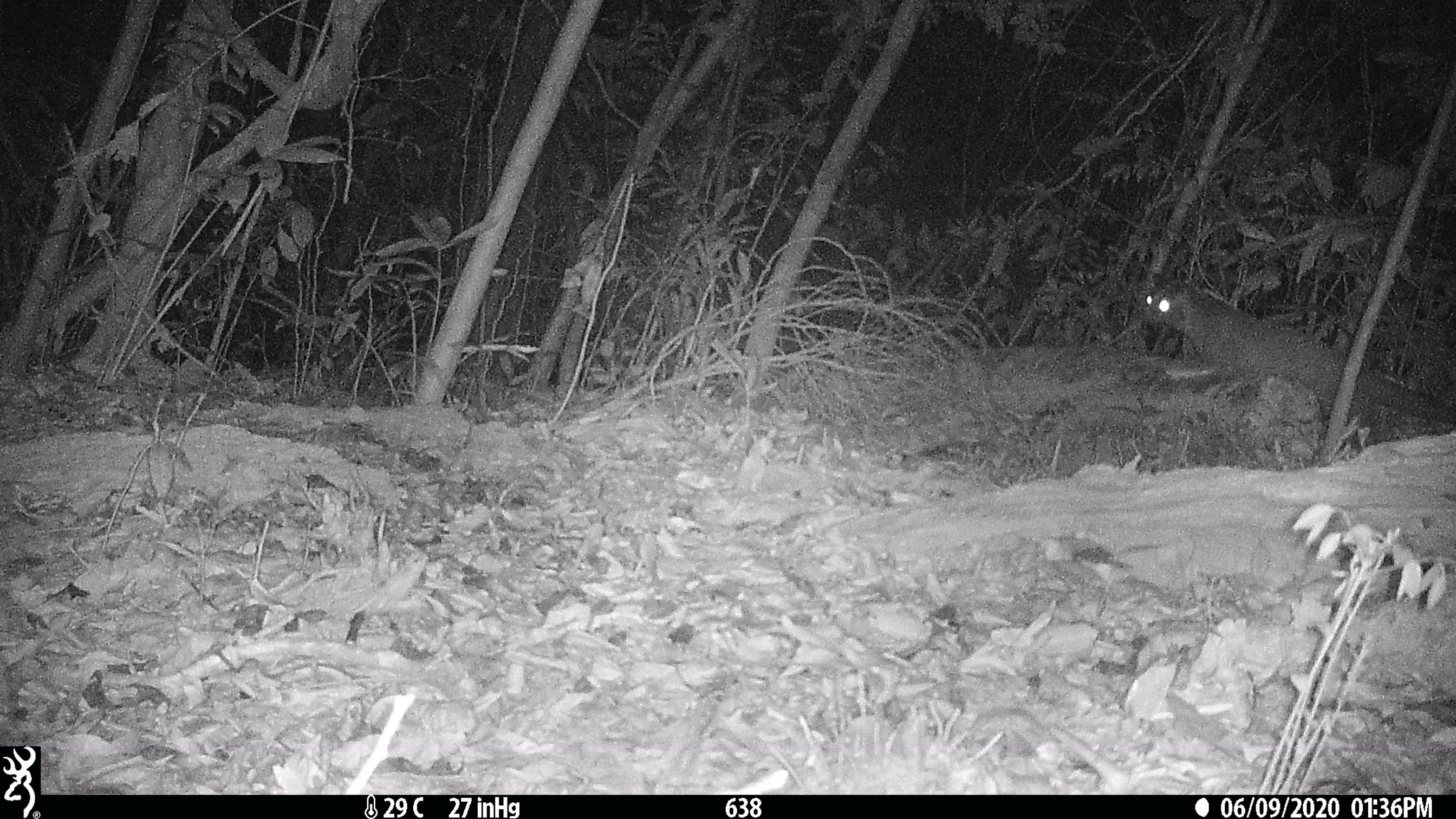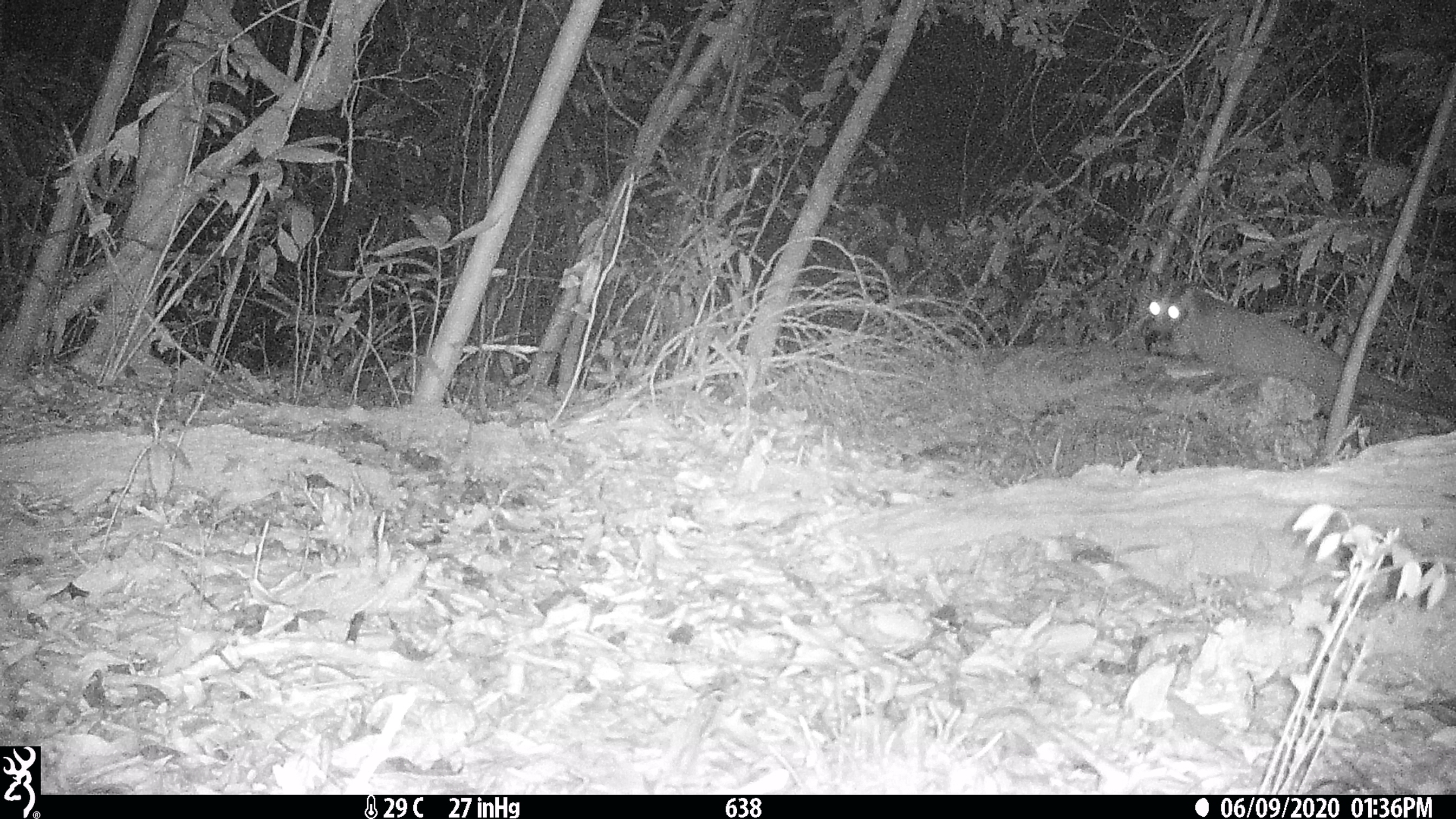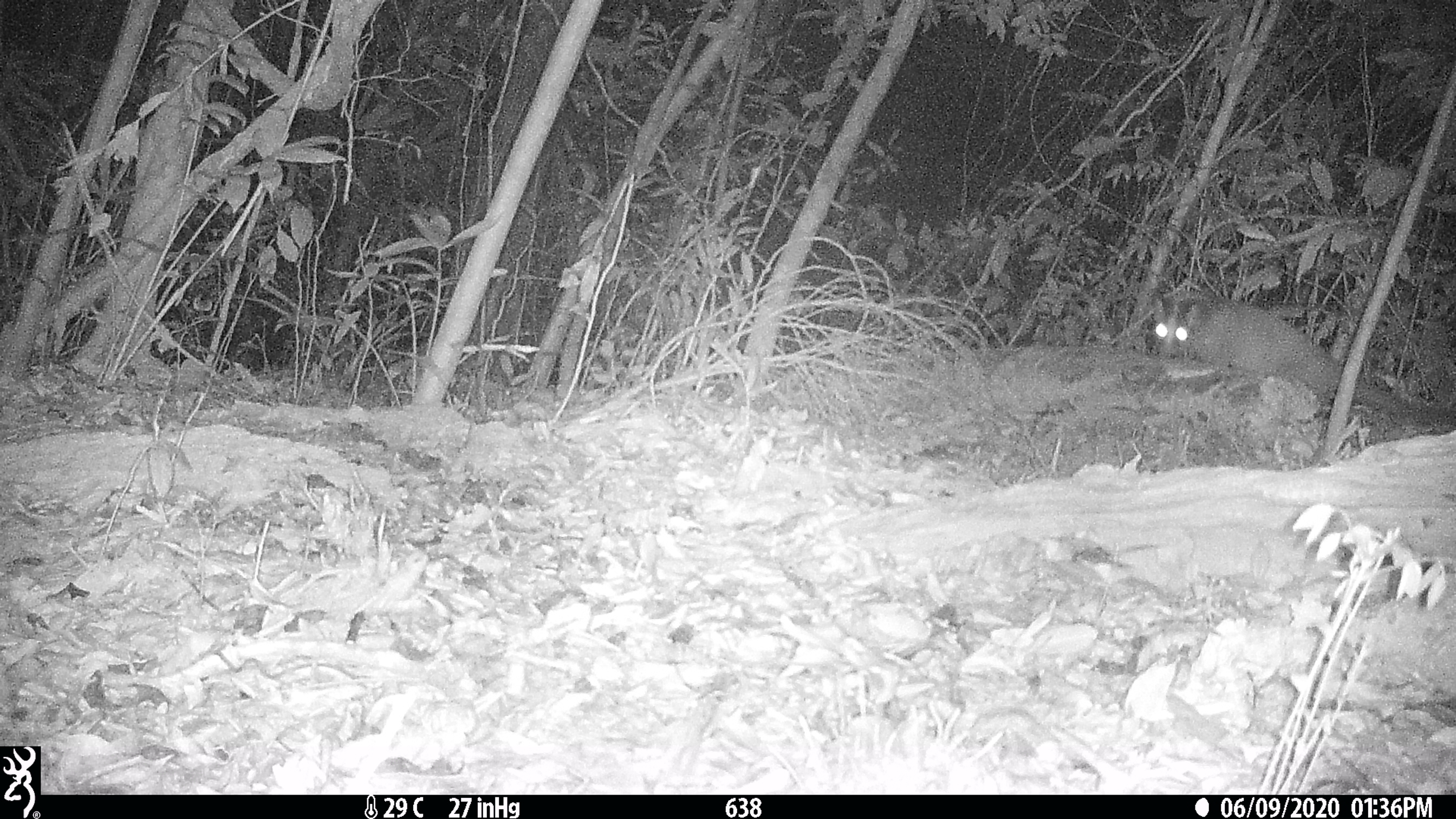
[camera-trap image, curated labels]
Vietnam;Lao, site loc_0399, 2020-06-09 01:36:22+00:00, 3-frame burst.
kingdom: Animalia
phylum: Chordata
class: Mammalia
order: Carnivora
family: Viverridae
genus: Paguma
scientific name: Paguma larvata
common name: masked palm civet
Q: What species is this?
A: Masked palm civet (Paguma larvata).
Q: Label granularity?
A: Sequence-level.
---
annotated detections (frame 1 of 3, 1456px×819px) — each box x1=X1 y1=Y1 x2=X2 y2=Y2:
masked palm civet: x1=1134 y1=274 x2=1456 y2=425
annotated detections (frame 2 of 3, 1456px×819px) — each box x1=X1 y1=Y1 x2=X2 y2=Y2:
masked palm civet: x1=1146 y1=267 x2=1455 y2=422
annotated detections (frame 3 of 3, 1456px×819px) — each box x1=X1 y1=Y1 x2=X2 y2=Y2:
masked palm civet: x1=1148 y1=286 x2=1455 y2=424